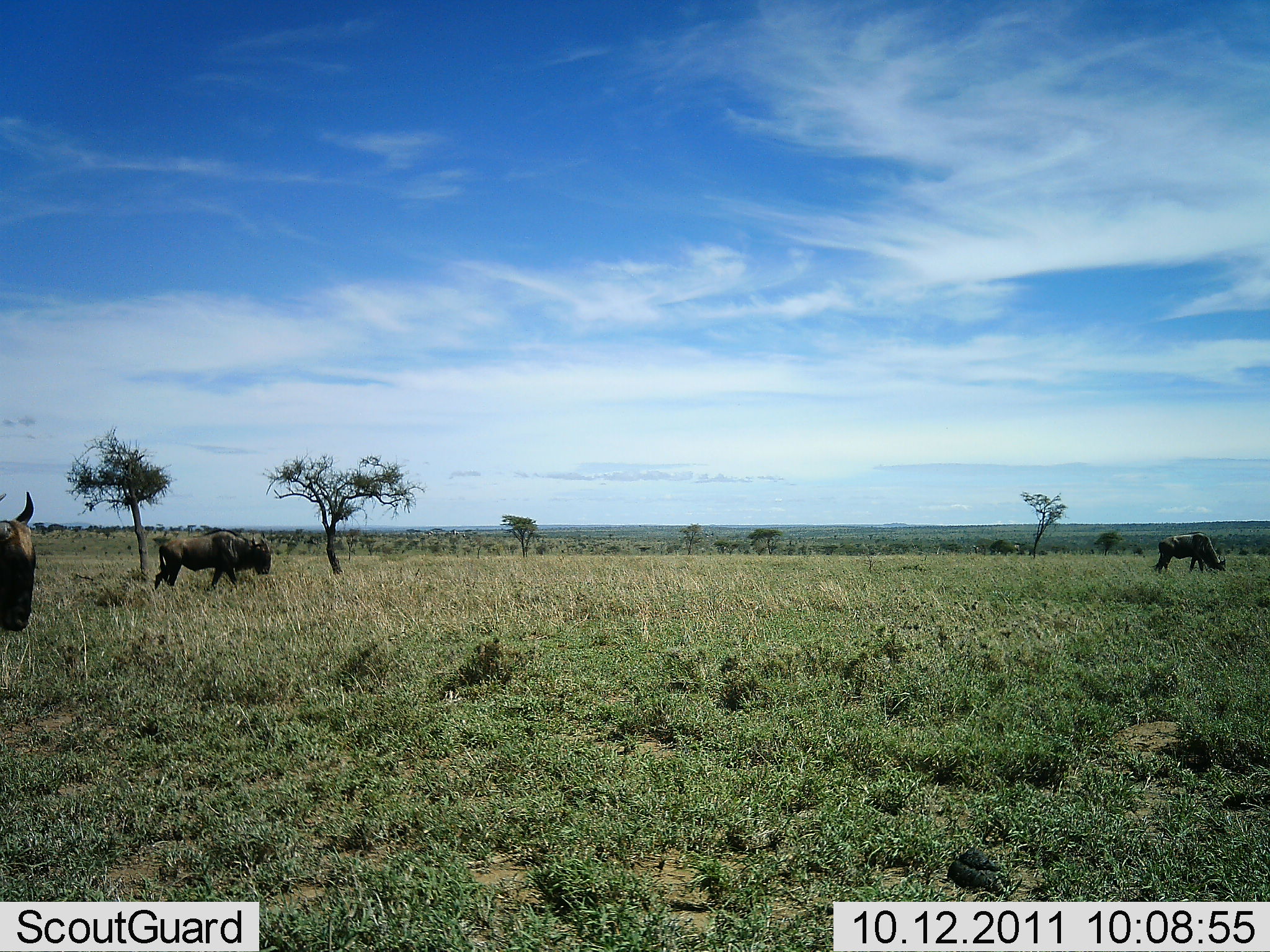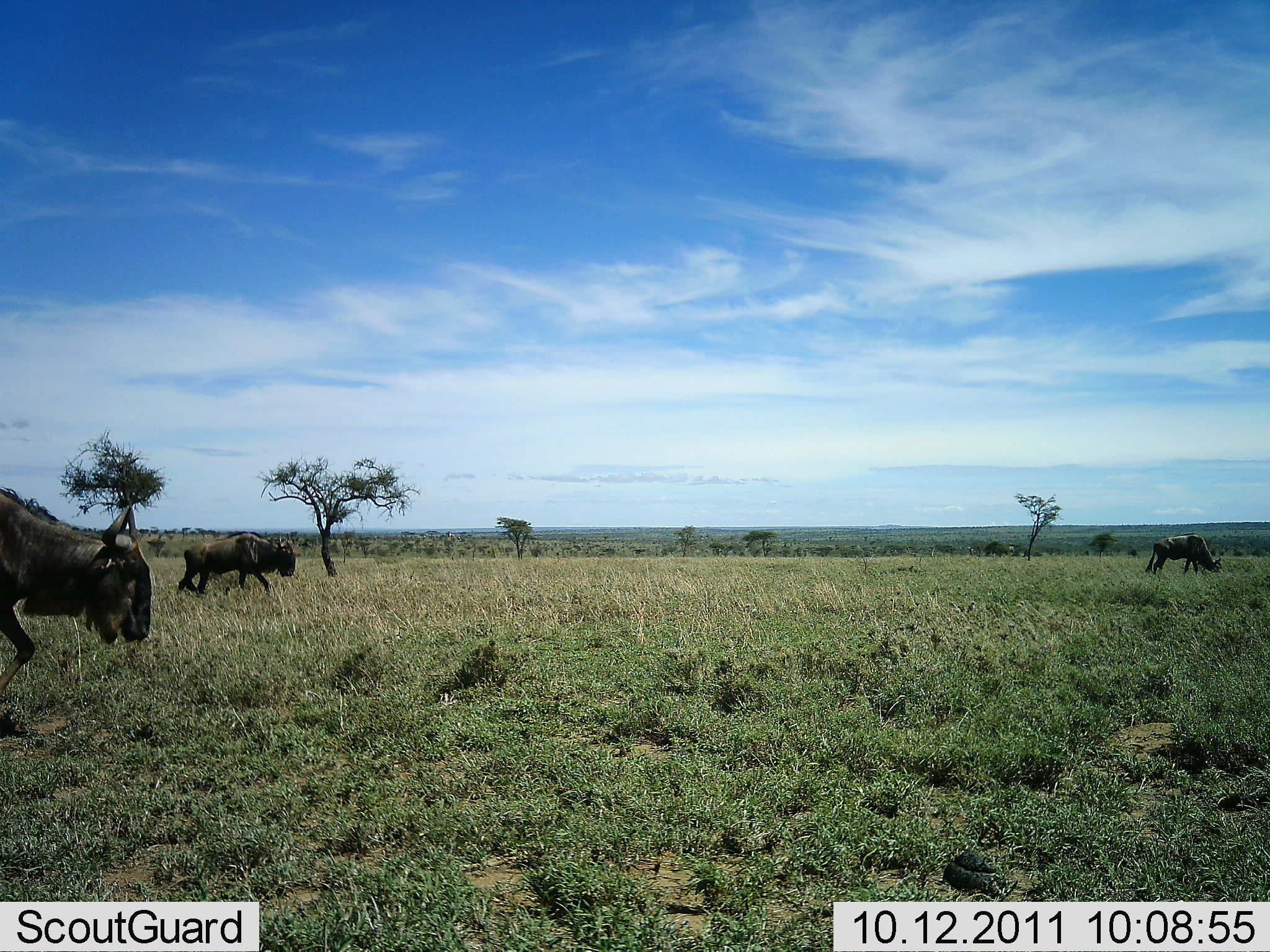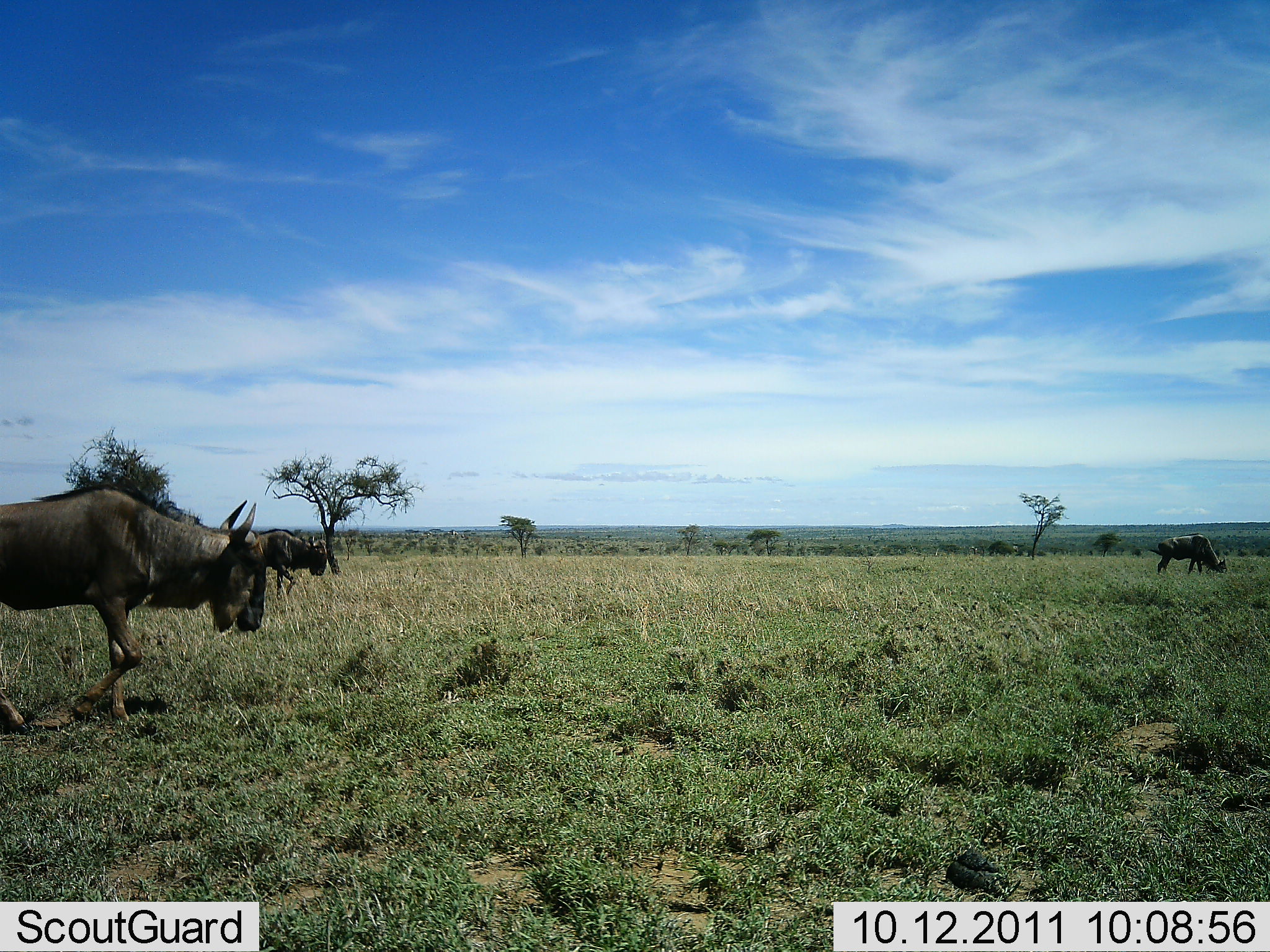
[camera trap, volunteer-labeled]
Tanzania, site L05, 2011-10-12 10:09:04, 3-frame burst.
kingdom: Animalia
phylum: Chordata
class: Mammalia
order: Artiodactyla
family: Bovidae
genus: Connochaetes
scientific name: Connochaetes taurinus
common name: blue wildebeest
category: wildebeest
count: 3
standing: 43%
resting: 0%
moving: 100%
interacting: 0%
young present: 0%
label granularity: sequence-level